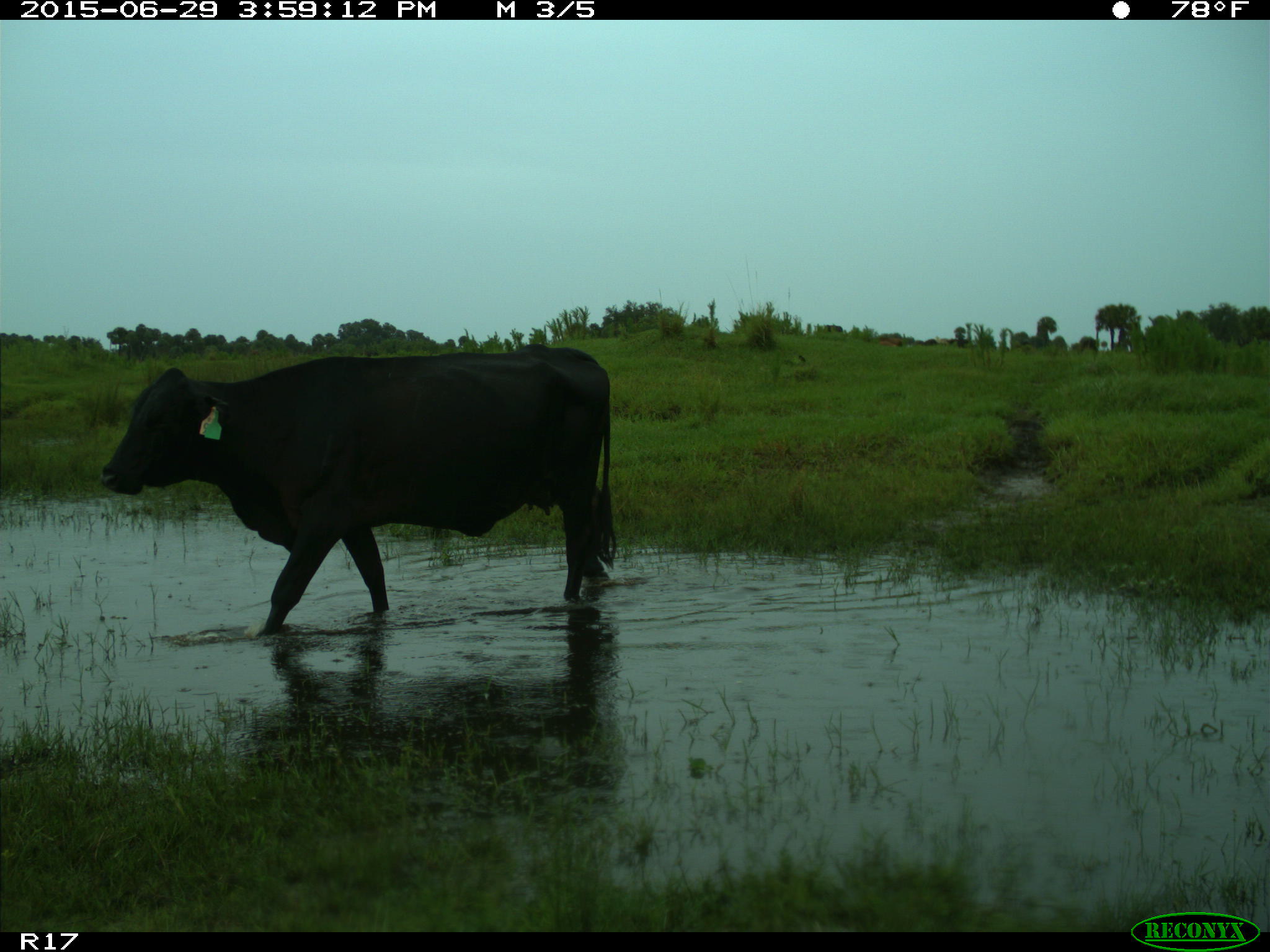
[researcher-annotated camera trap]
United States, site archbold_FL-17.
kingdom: Animalia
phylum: Chordata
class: Mammalia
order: Artiodactyla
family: Bovidae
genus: Bos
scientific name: Bos taurus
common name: domestic cow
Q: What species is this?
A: Bos taurus (domestic cow).